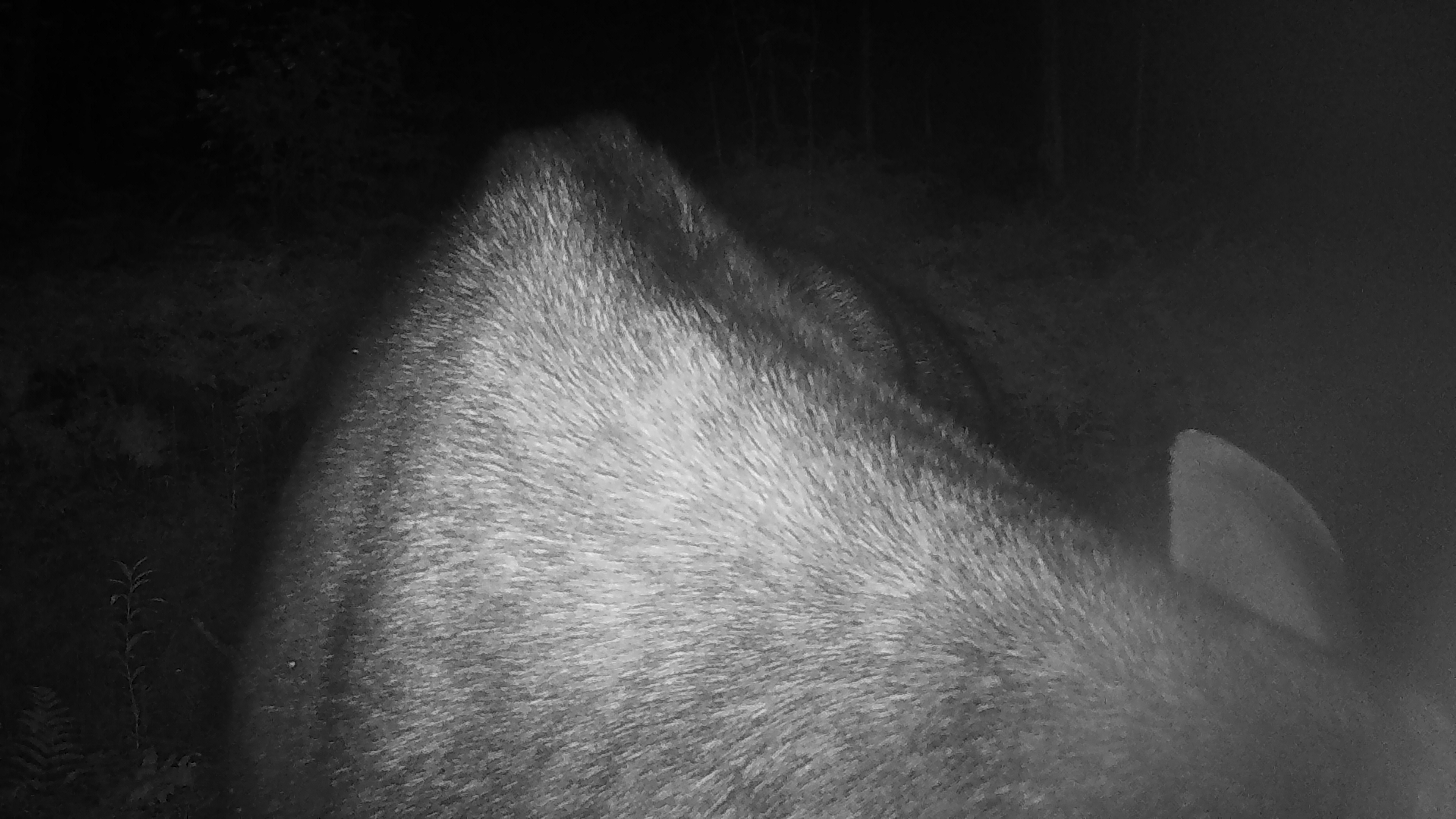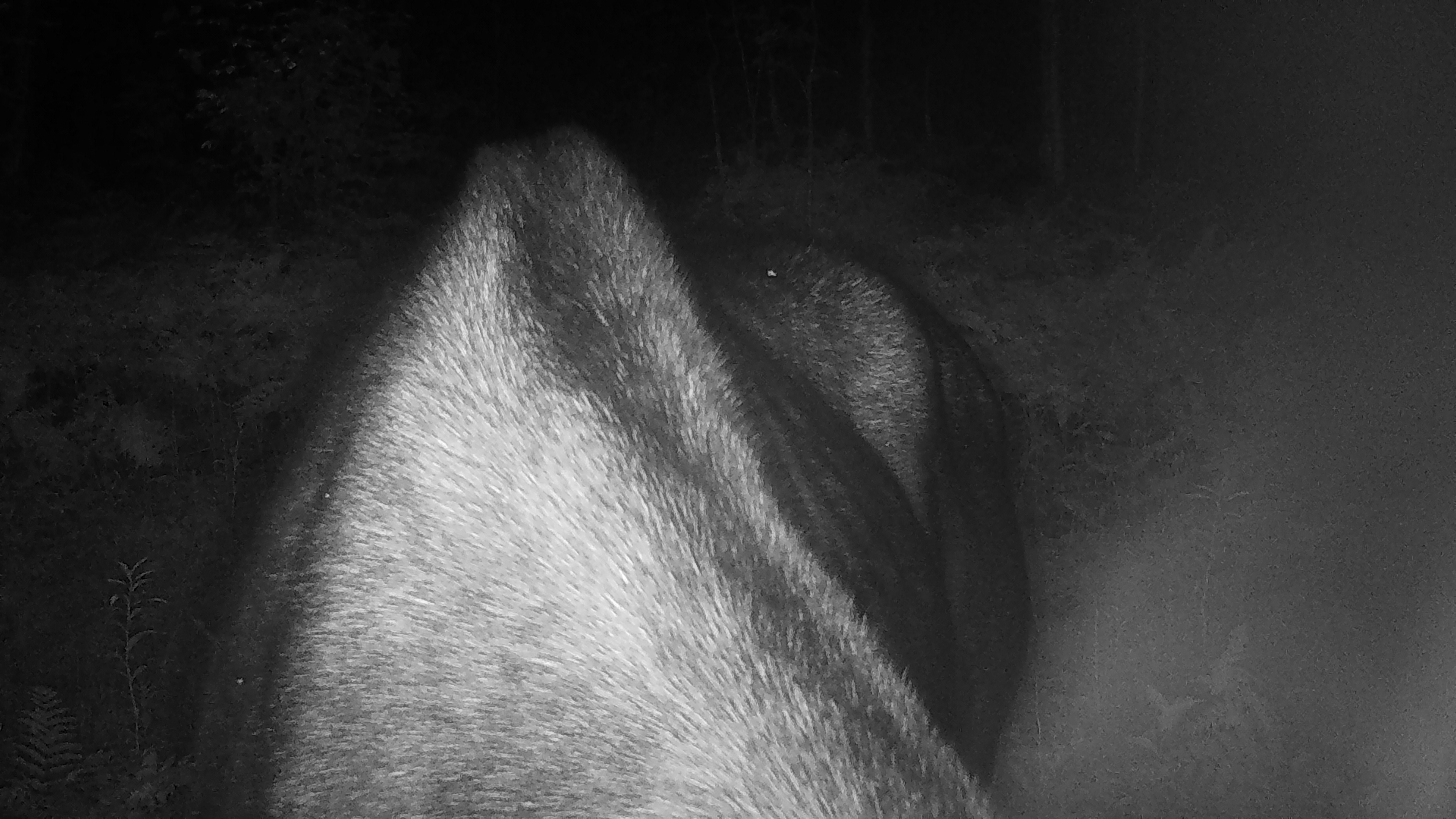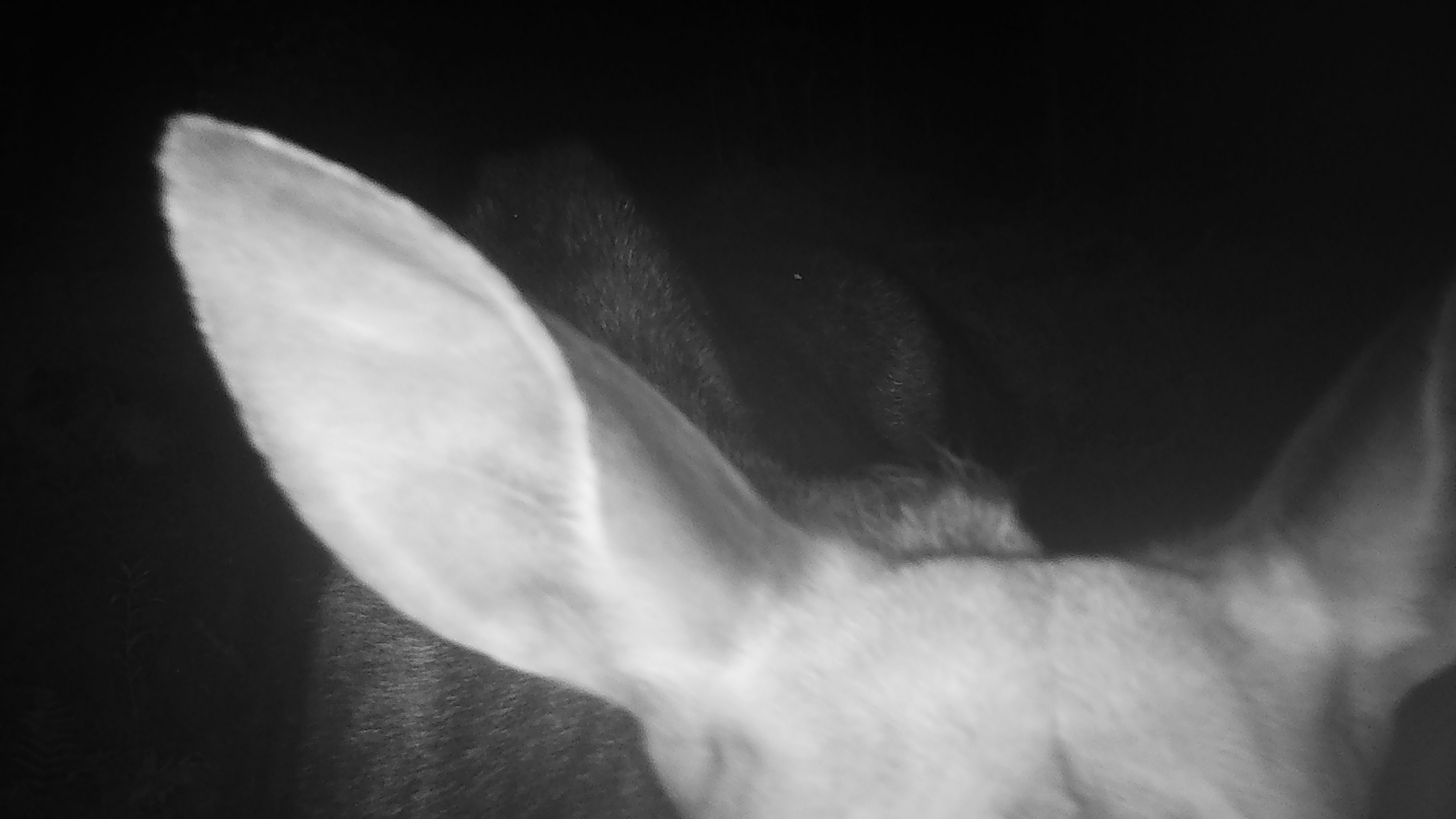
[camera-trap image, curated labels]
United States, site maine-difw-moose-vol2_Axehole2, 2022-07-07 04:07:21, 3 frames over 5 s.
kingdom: Animalia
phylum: Chordata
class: Mammalia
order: Artiodactyla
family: Cervidae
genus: Alces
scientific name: Alces alces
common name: moose